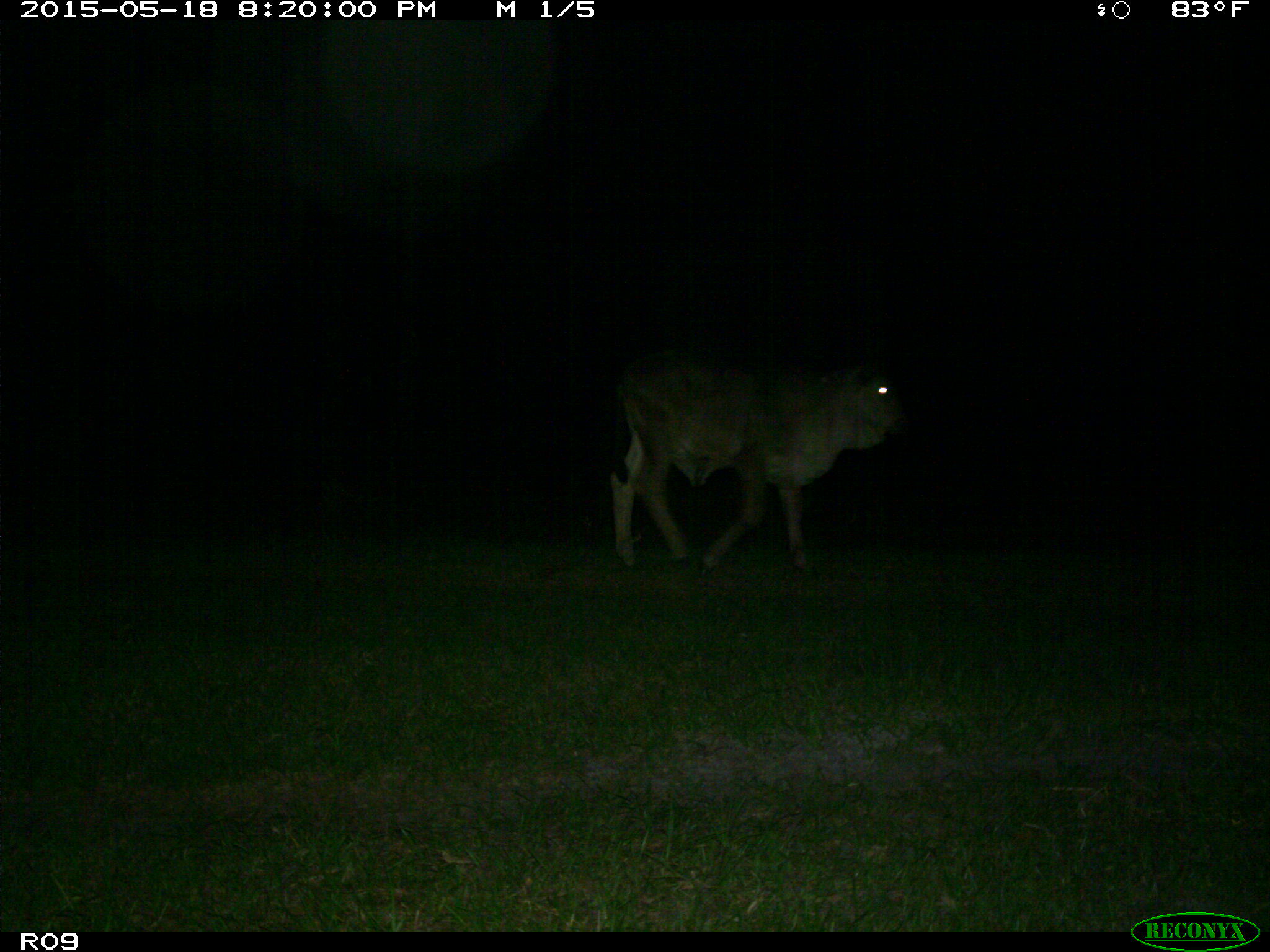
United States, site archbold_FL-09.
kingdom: Animalia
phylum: Chordata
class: Mammalia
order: Artiodactyla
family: Bovidae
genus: Bos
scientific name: Bos taurus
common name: domestic cow